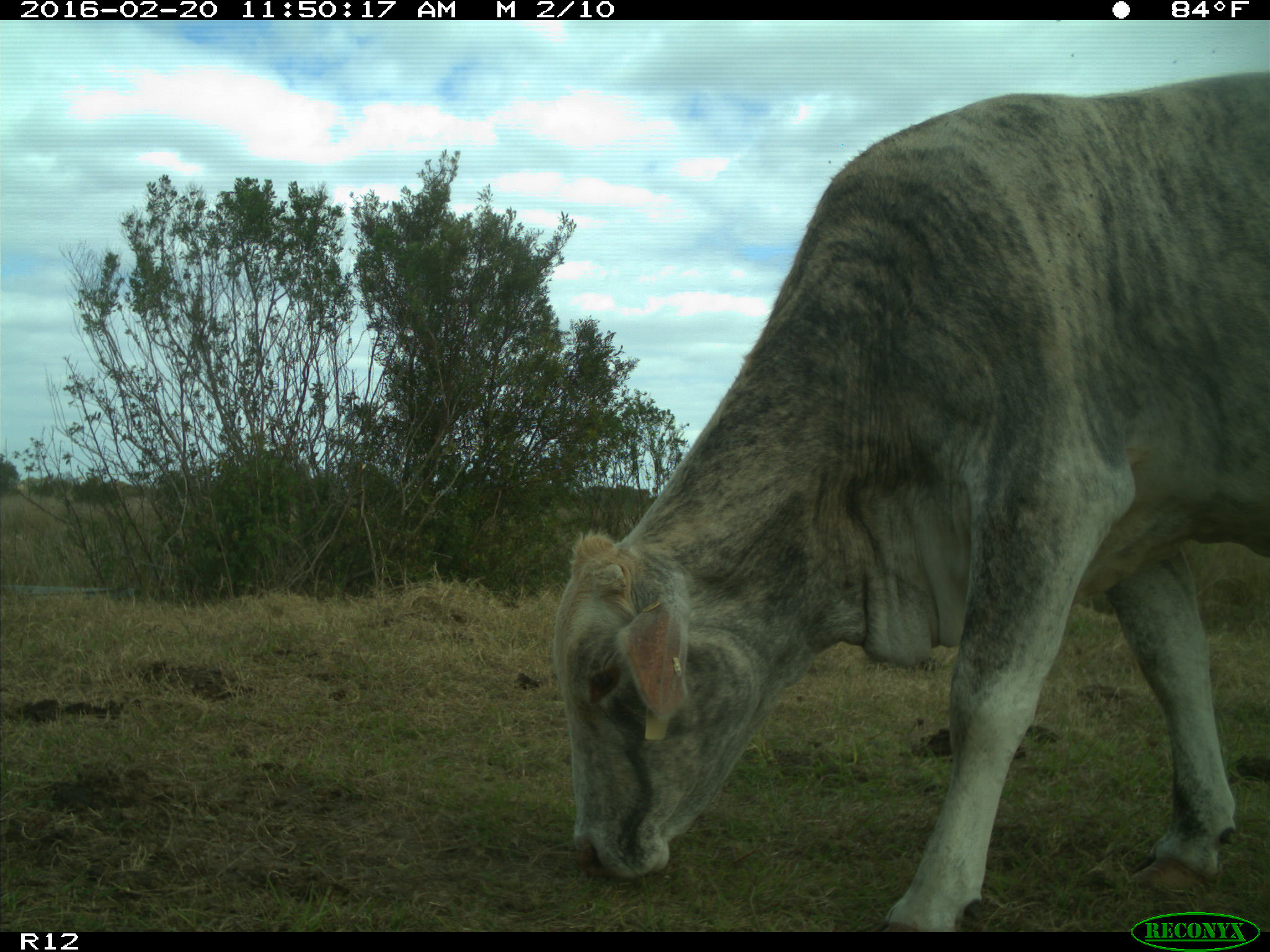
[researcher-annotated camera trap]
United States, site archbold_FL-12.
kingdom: Animalia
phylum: Chordata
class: Mammalia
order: Artiodactyla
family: Bovidae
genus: Bos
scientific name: Bos taurus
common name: domestic cow